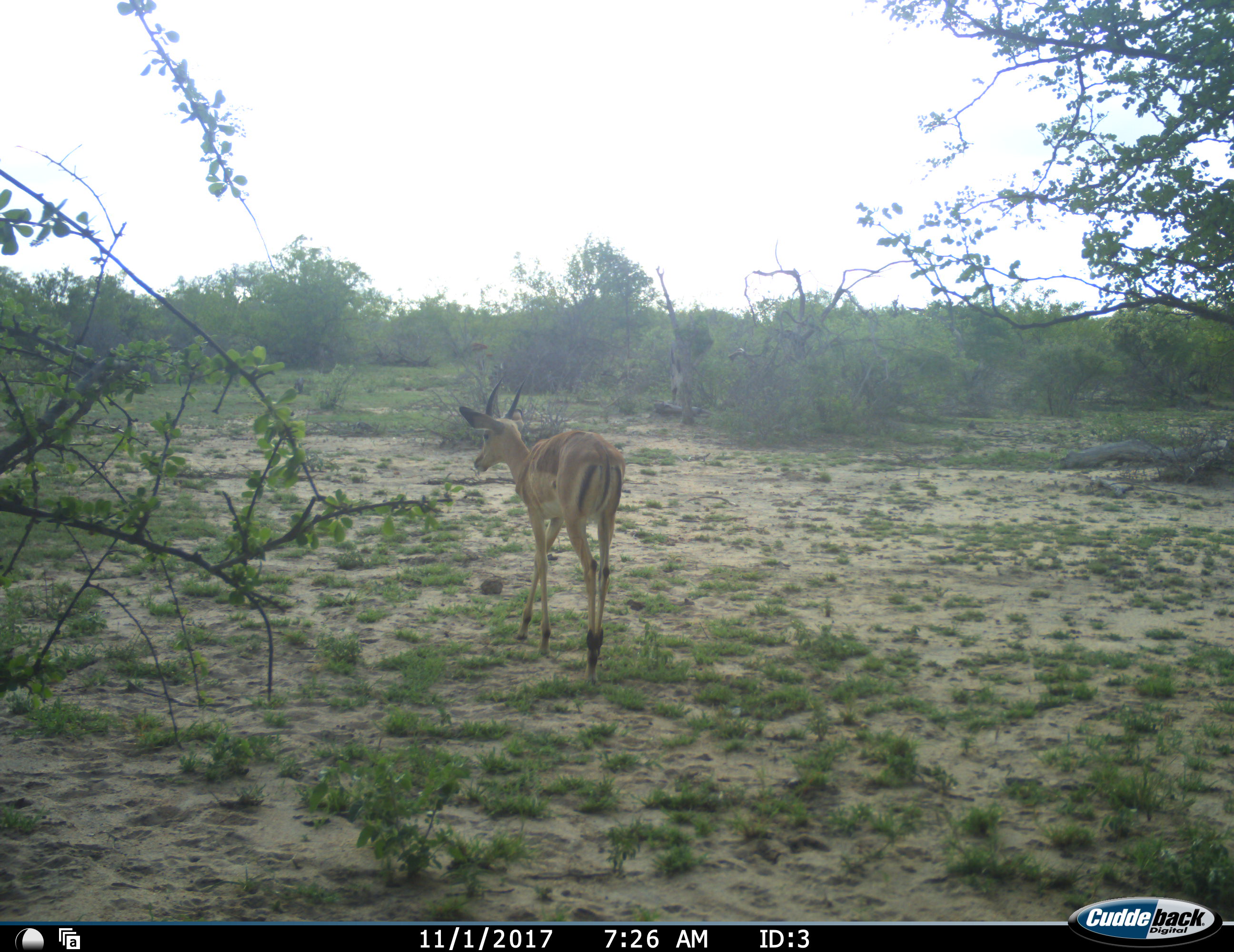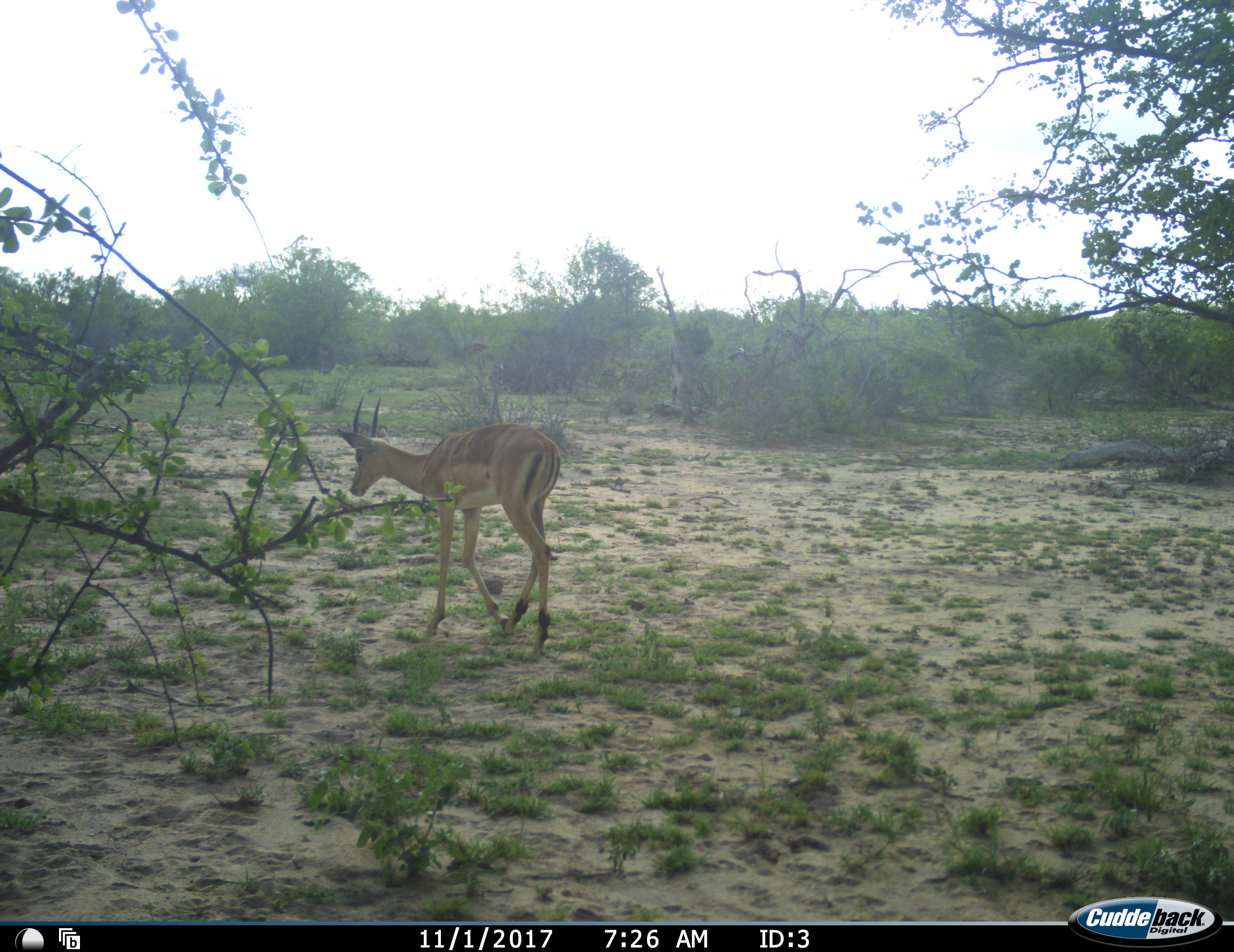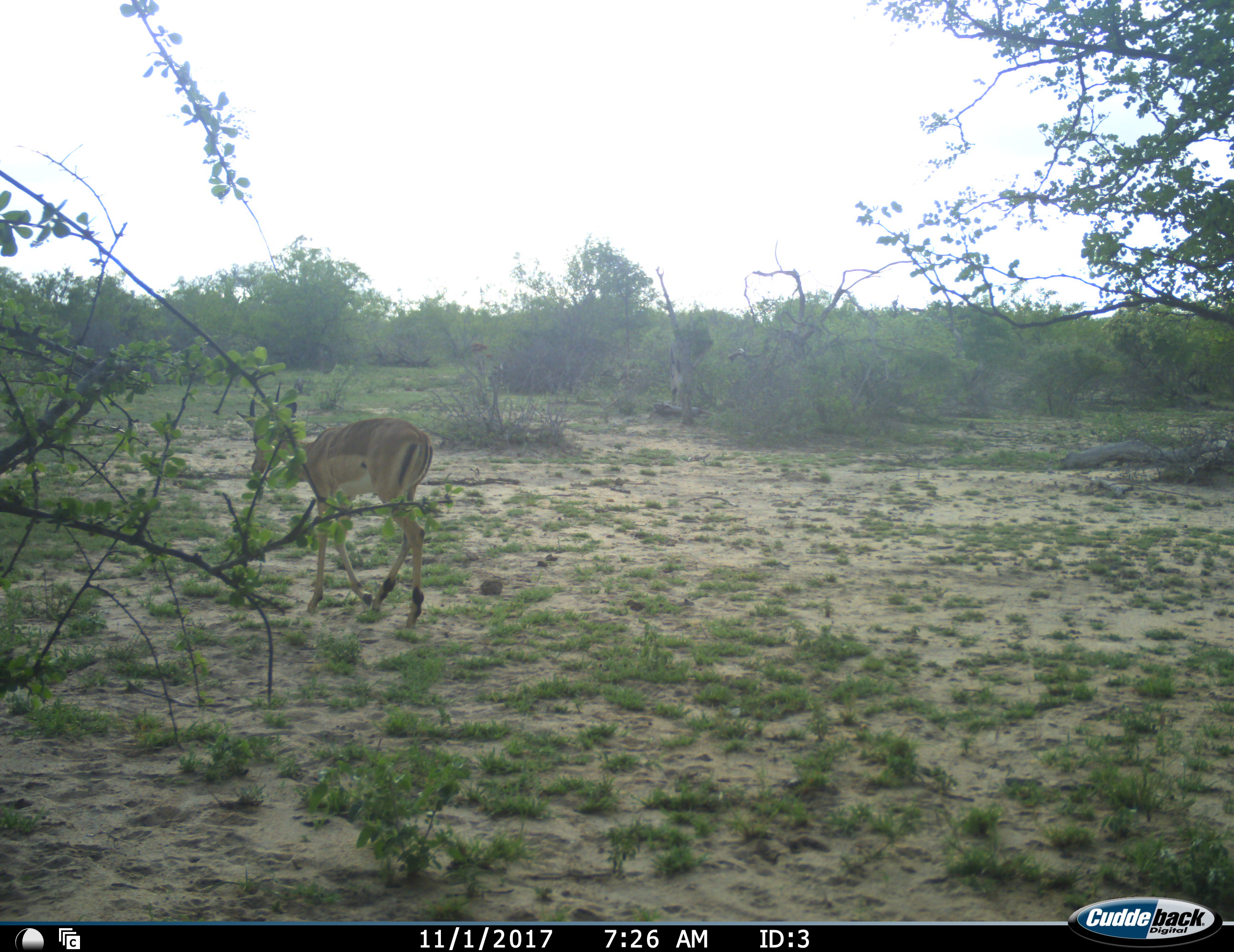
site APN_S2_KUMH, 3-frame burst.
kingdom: Animalia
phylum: Chordata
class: Mammalia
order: Artiodactyla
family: Bovidae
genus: Aepyceros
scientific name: Aepyceros melampus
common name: impala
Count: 1.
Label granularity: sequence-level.